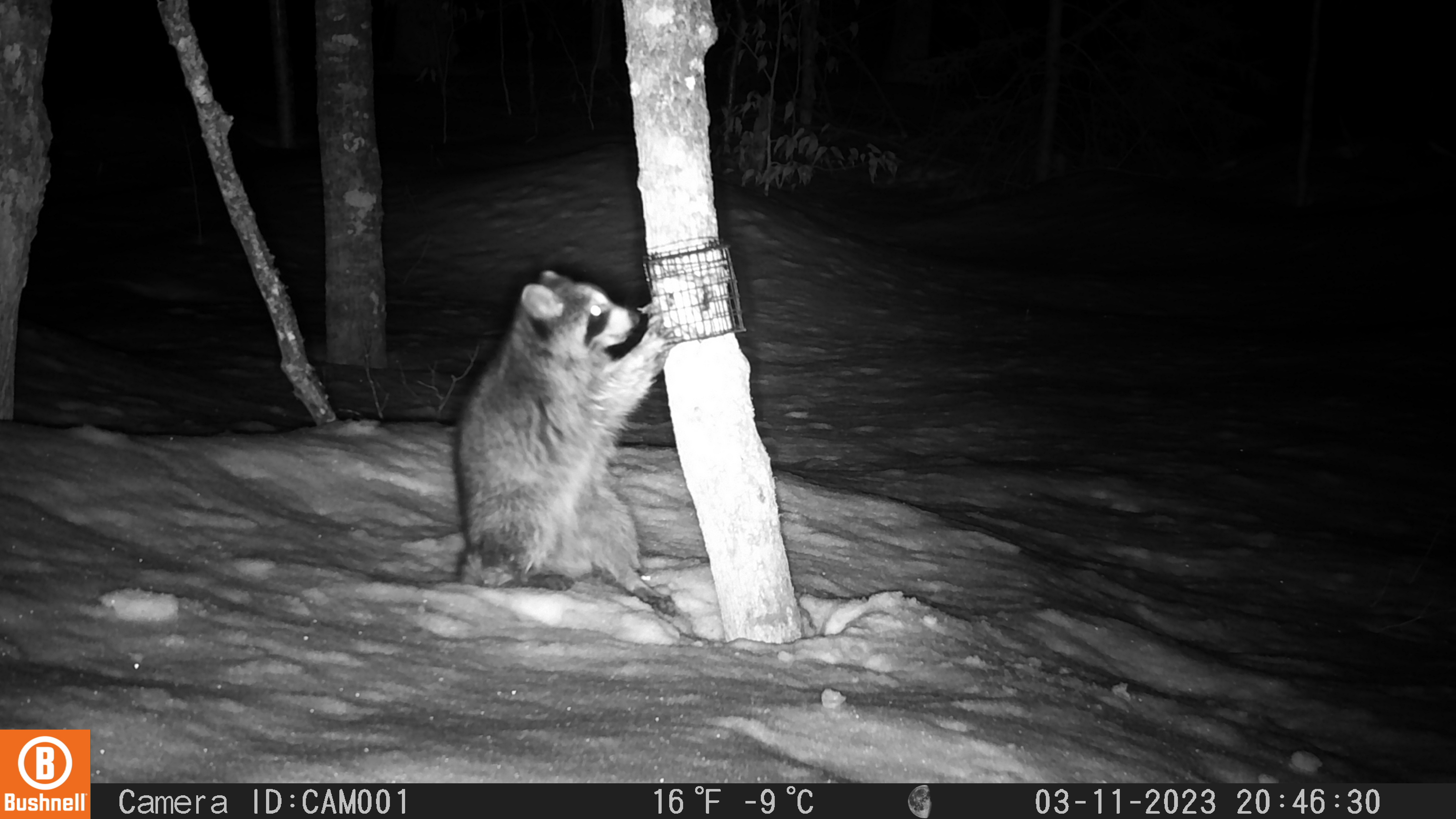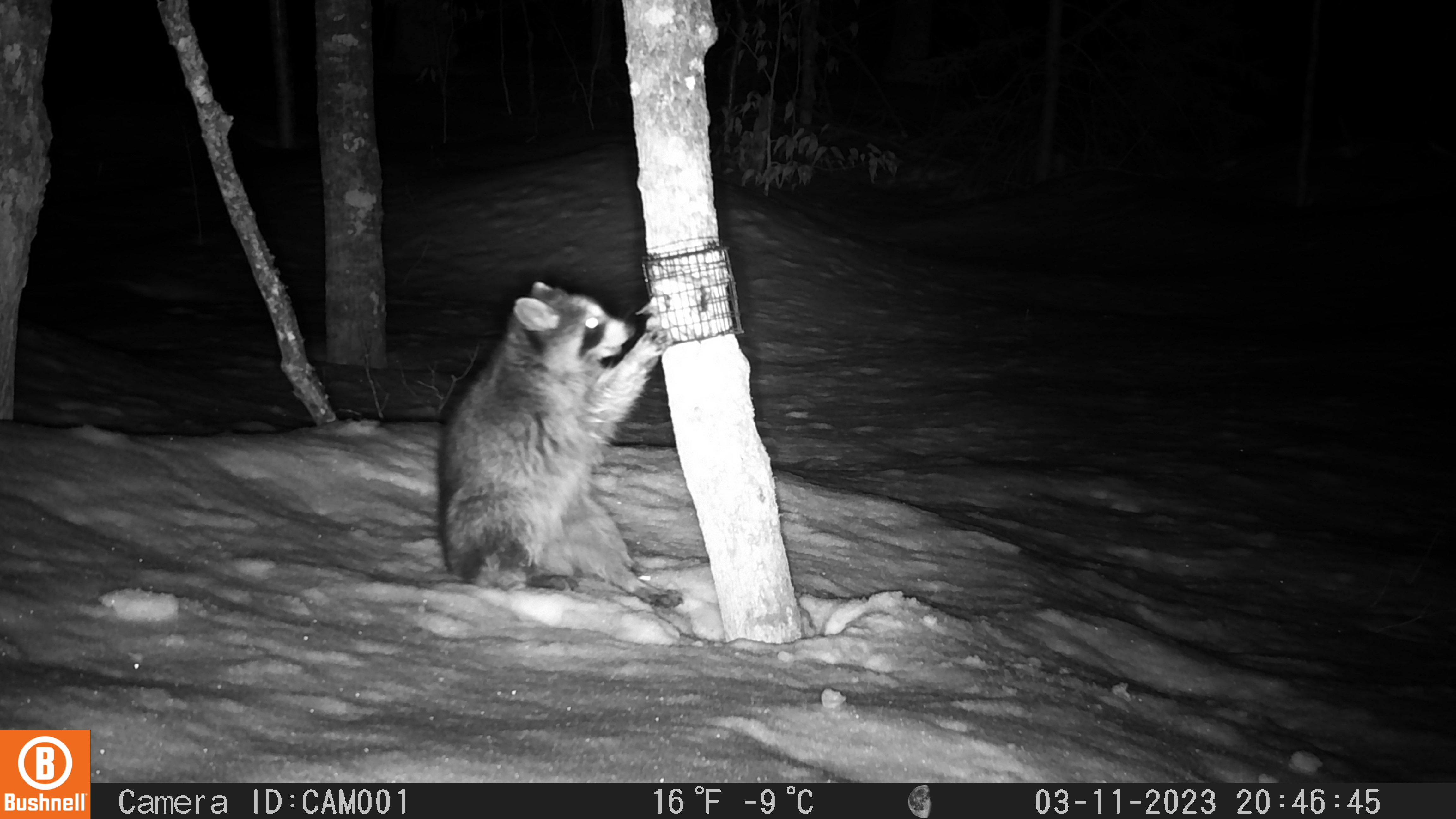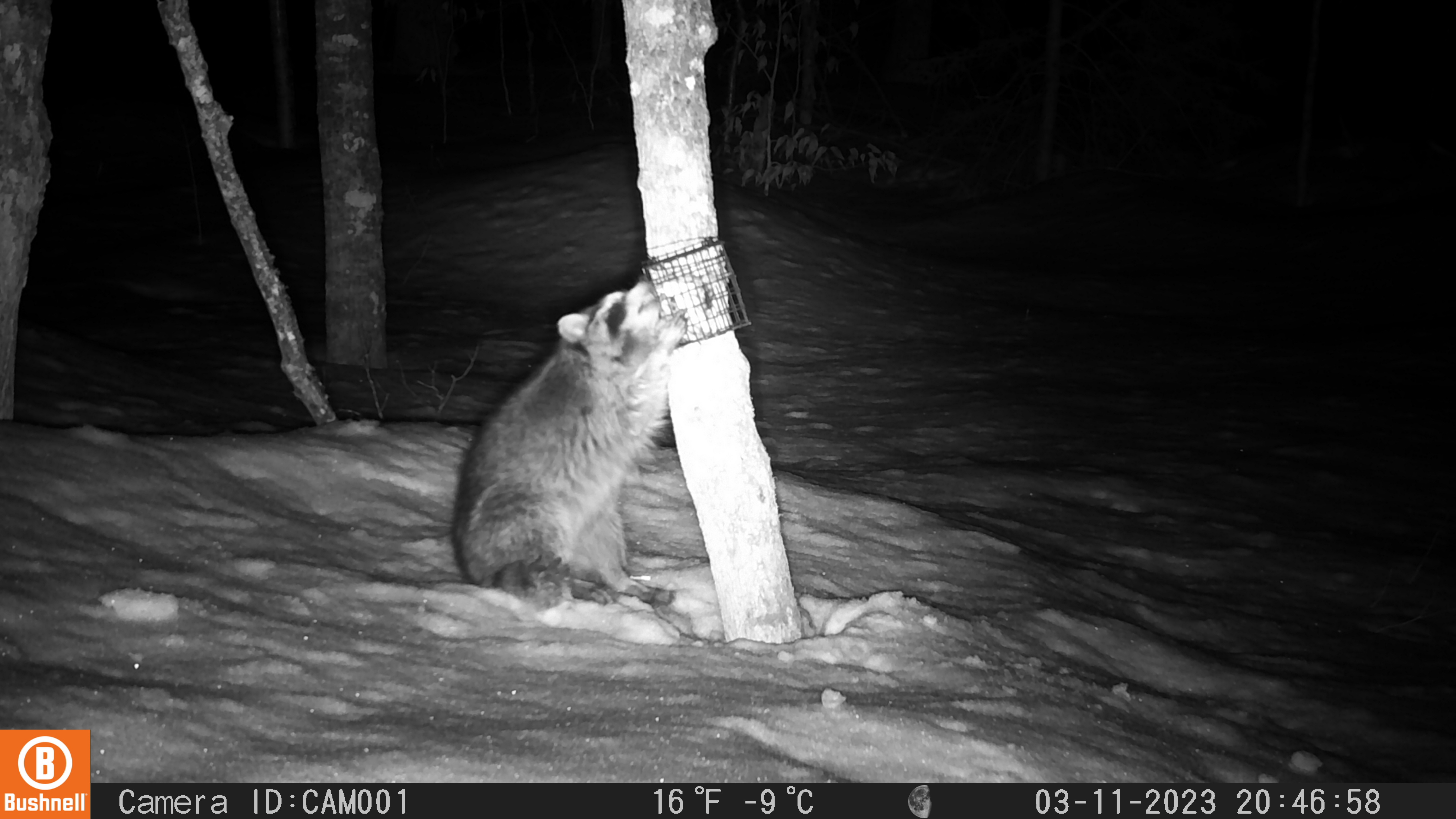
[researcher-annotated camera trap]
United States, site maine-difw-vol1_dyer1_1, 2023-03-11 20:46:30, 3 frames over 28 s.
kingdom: Animalia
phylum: Chordata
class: Mammalia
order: Carnivora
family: Procyonidae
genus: Procyon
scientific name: Procyon lotor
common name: raccoon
Raccoon (Procyon lotor).